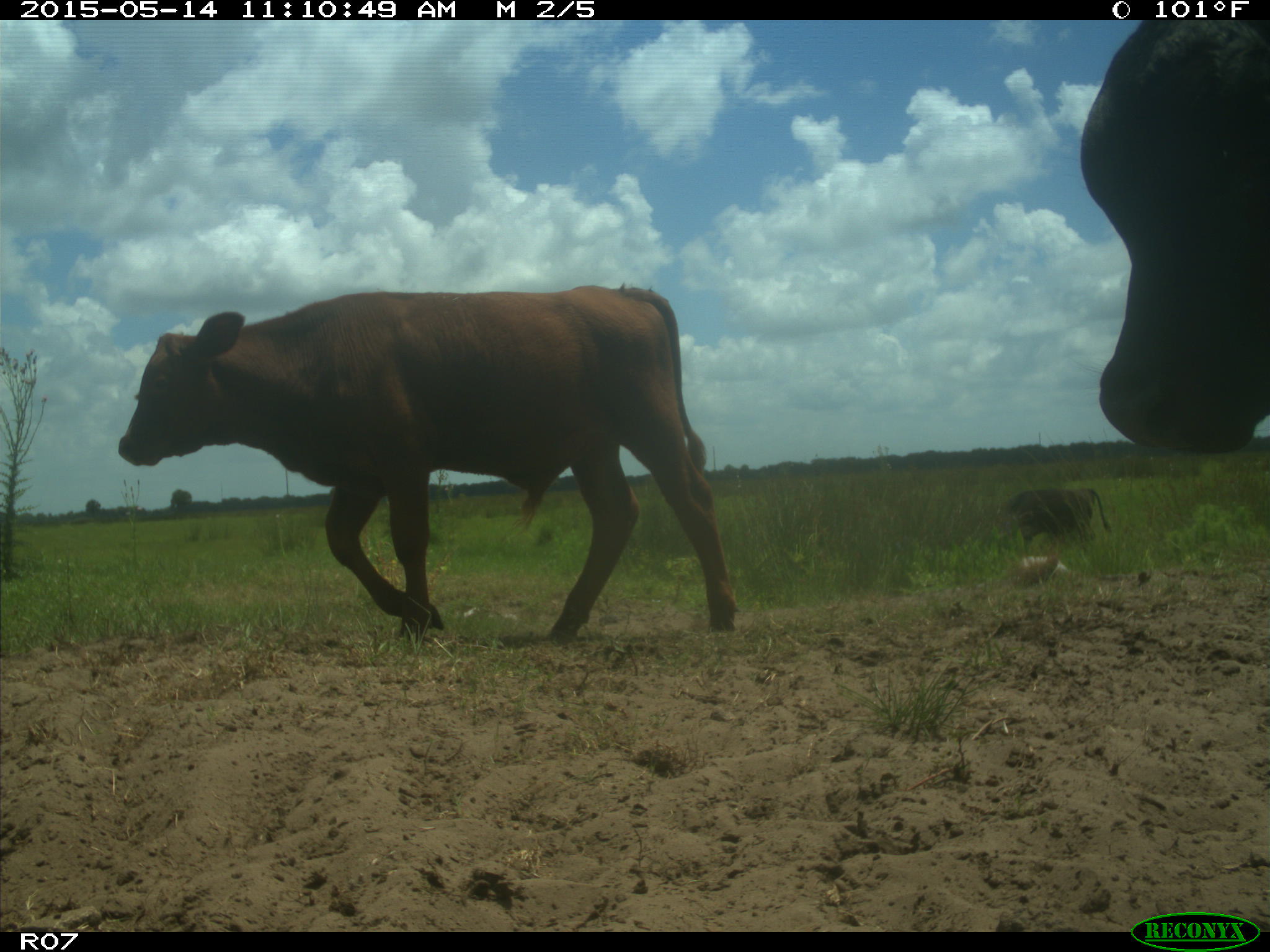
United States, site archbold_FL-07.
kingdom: Animalia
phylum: Chordata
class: Mammalia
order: Artiodactyla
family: Bovidae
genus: Bos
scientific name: Bos taurus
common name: domestic cow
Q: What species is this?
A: Bos taurus (domestic cow).